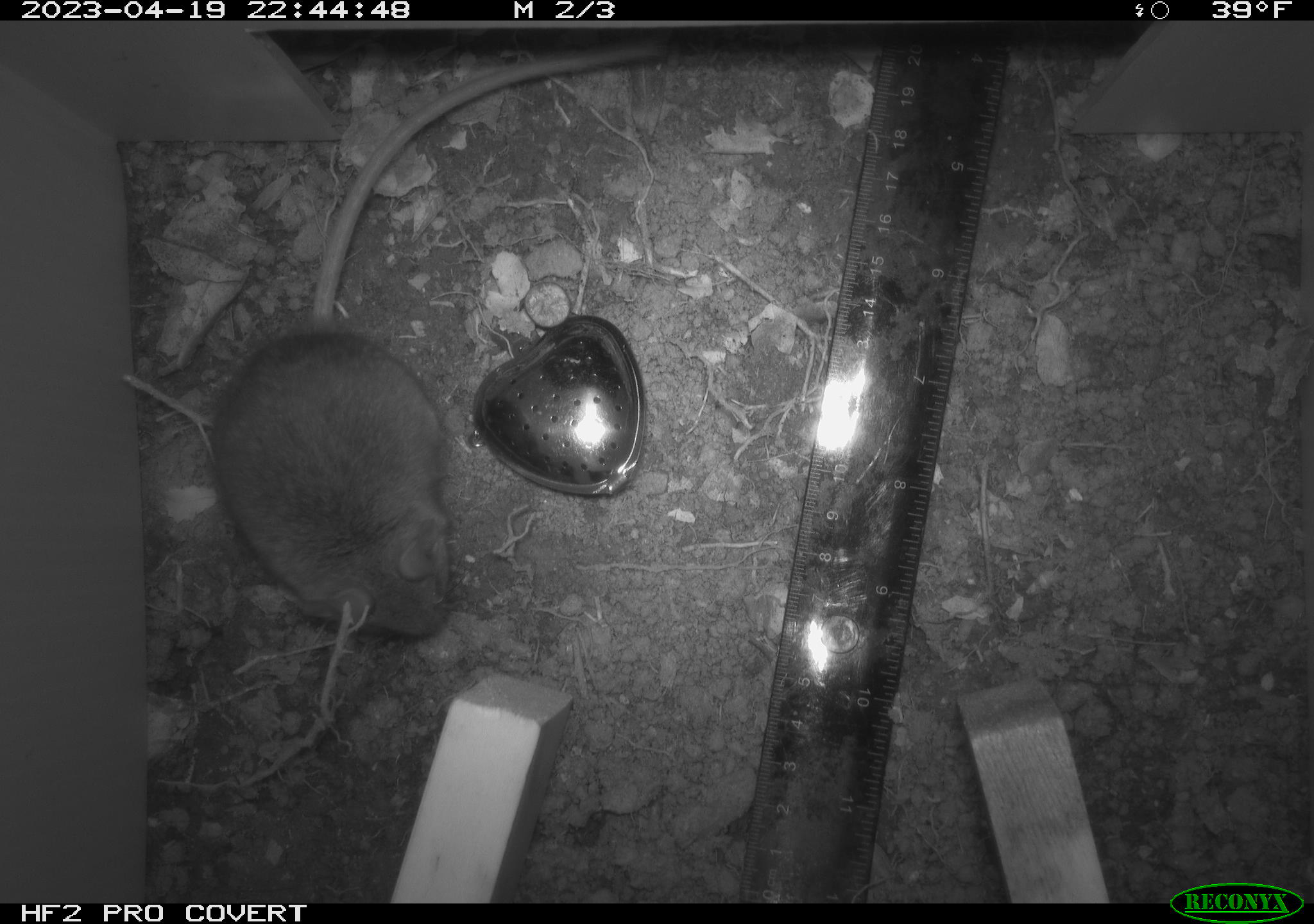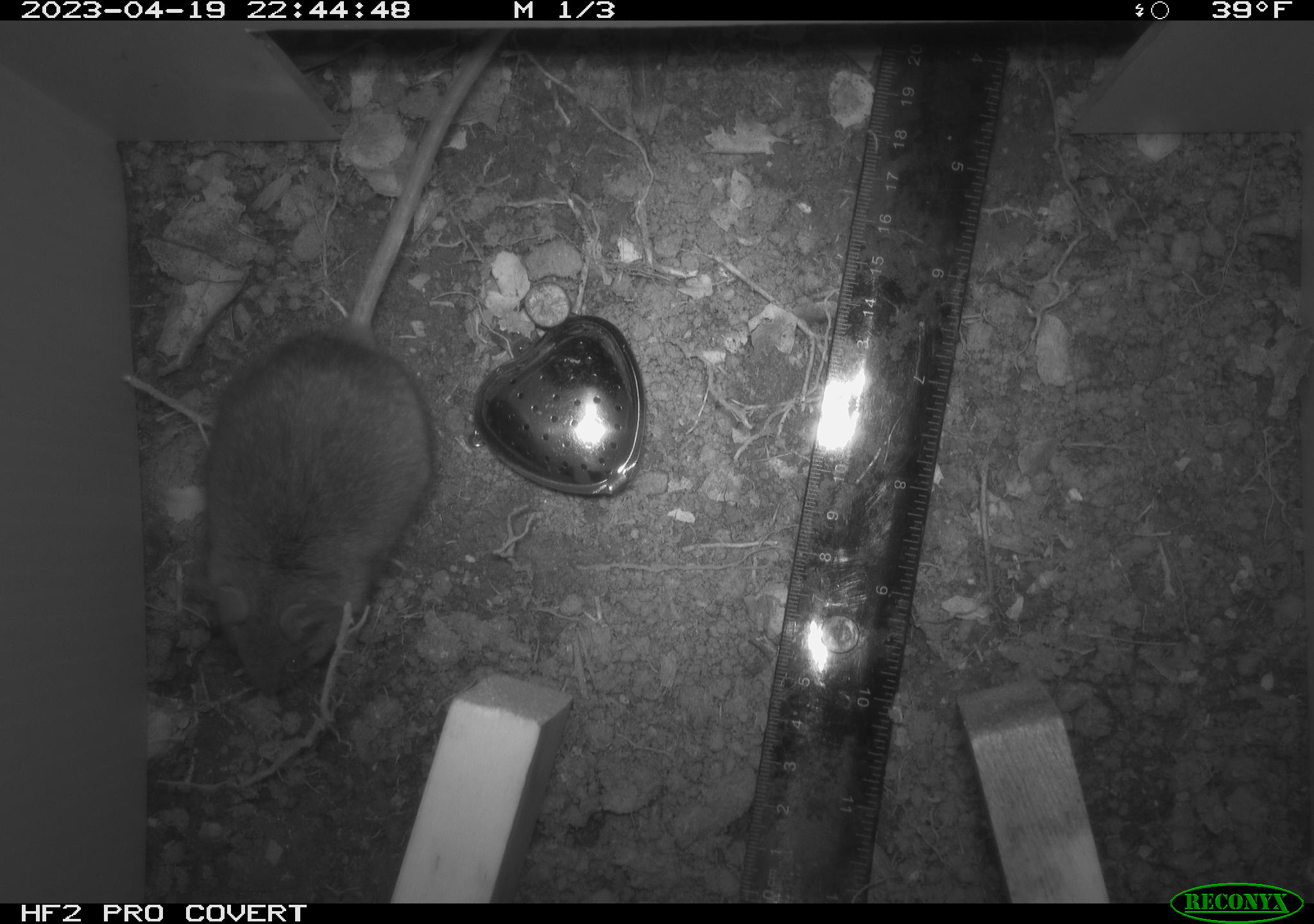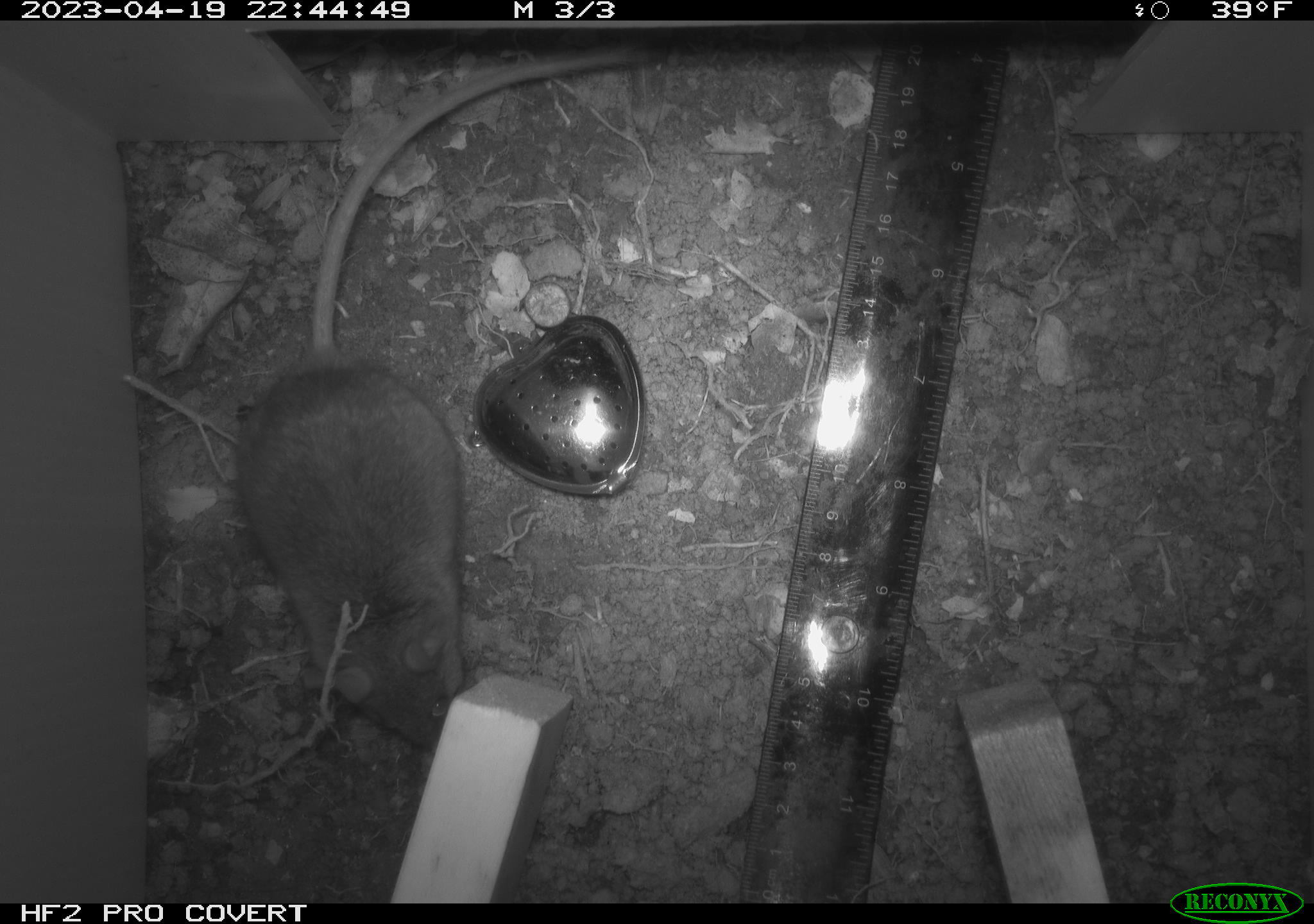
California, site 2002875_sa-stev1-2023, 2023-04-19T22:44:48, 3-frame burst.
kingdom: Animalia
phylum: Chordata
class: Mammalia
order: Rodentia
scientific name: Rodentia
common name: mouse species